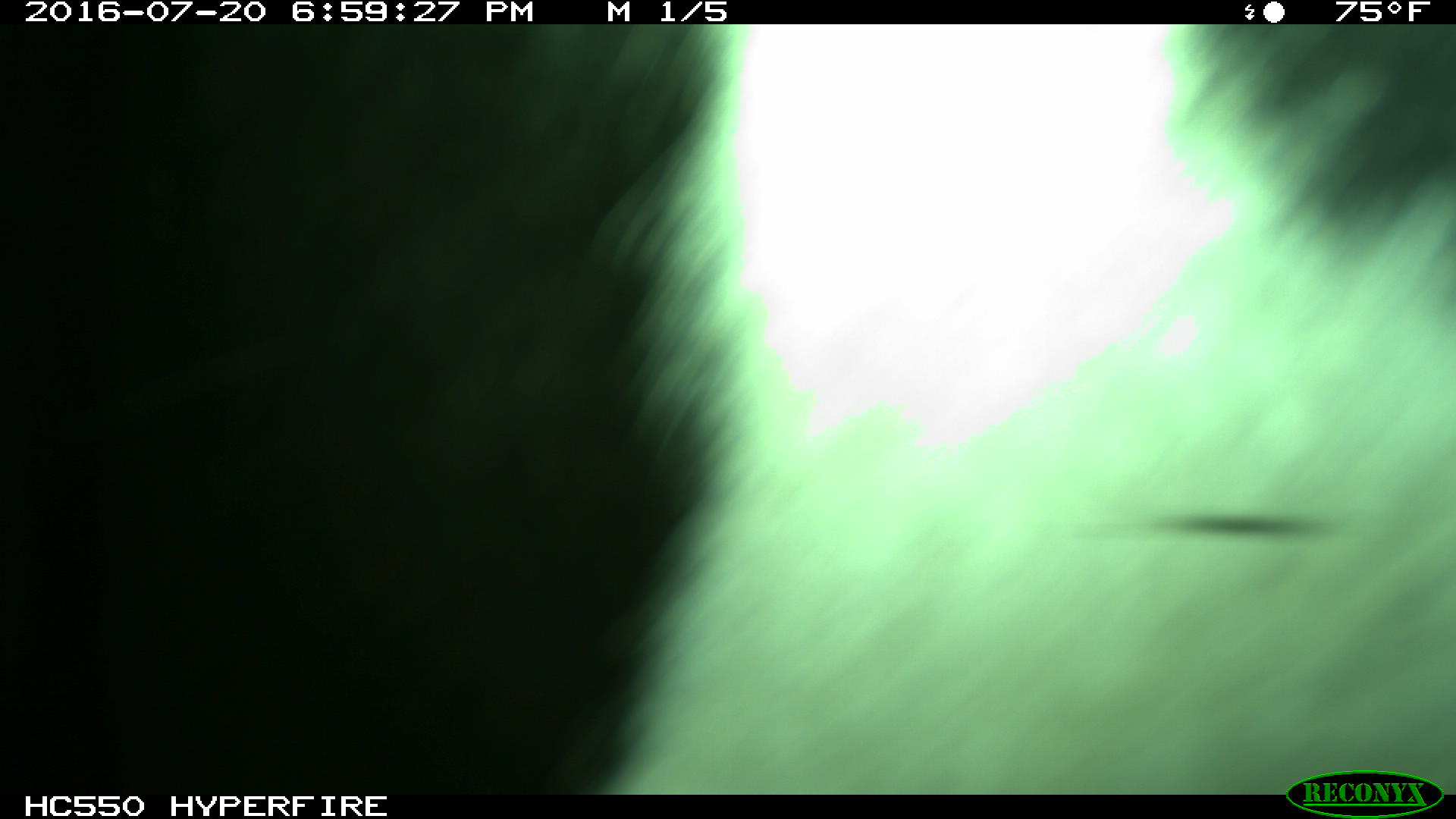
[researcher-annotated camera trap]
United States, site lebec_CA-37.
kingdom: Animalia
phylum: Chordata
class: Mammalia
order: Artiodactyla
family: Bovidae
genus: Bos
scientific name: Bos taurus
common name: domestic cow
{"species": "Bos taurus (domestic cow)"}